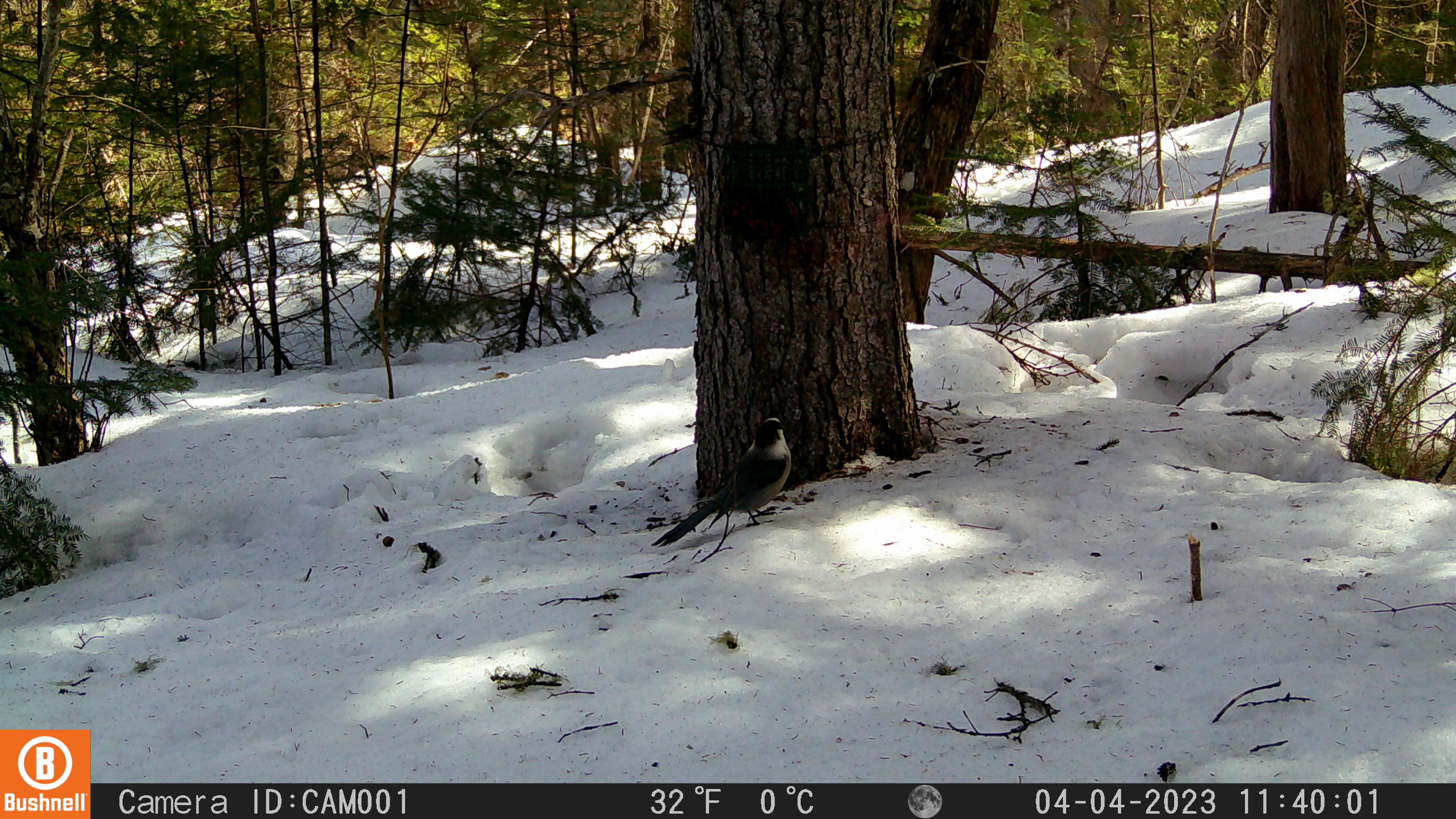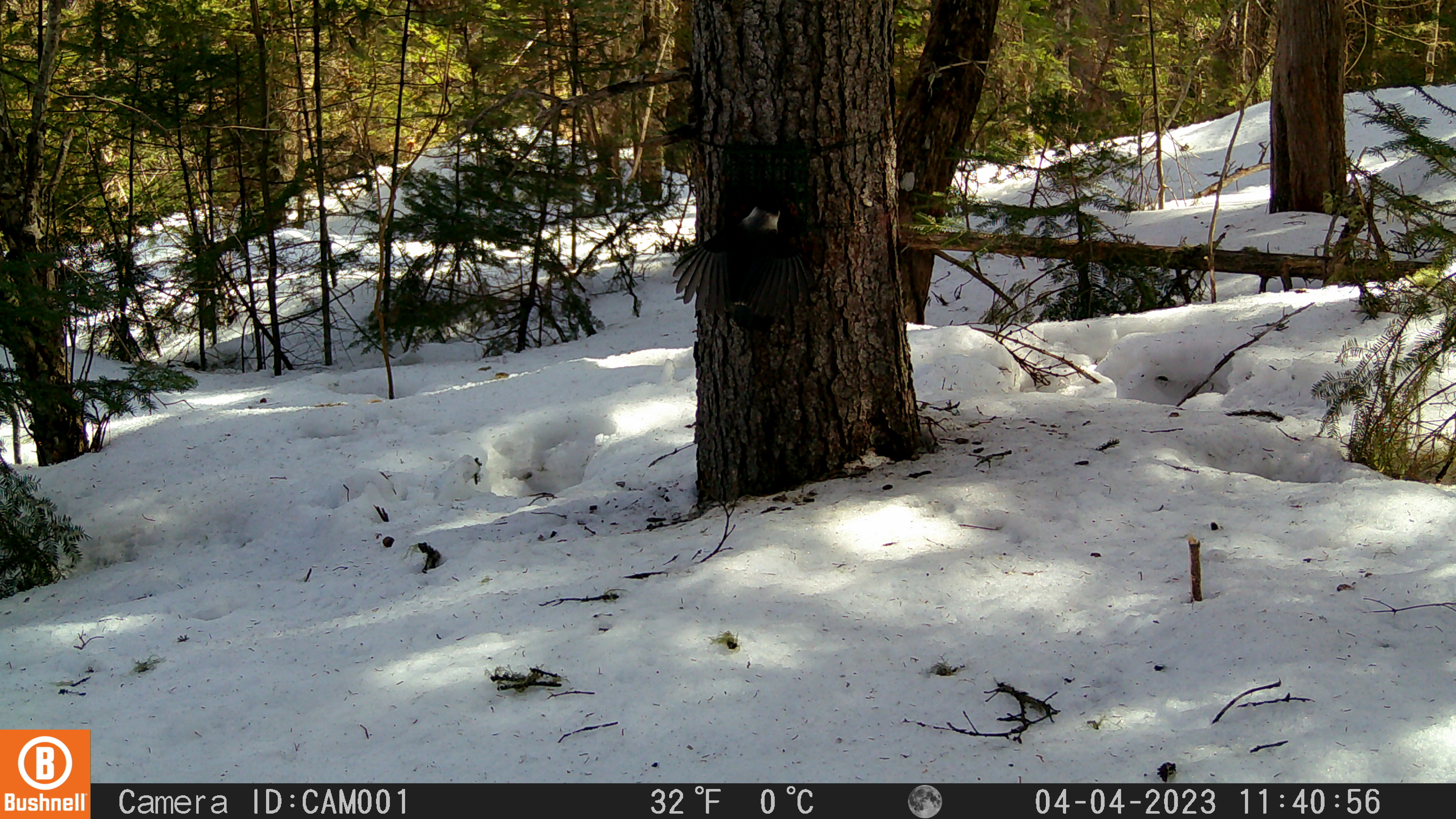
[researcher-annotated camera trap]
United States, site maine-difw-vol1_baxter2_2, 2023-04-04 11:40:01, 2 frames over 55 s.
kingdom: Animalia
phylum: Chordata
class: Aves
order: Passeriformes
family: Corvidae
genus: Perisoreus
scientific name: Perisoreus canadensis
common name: canada jay